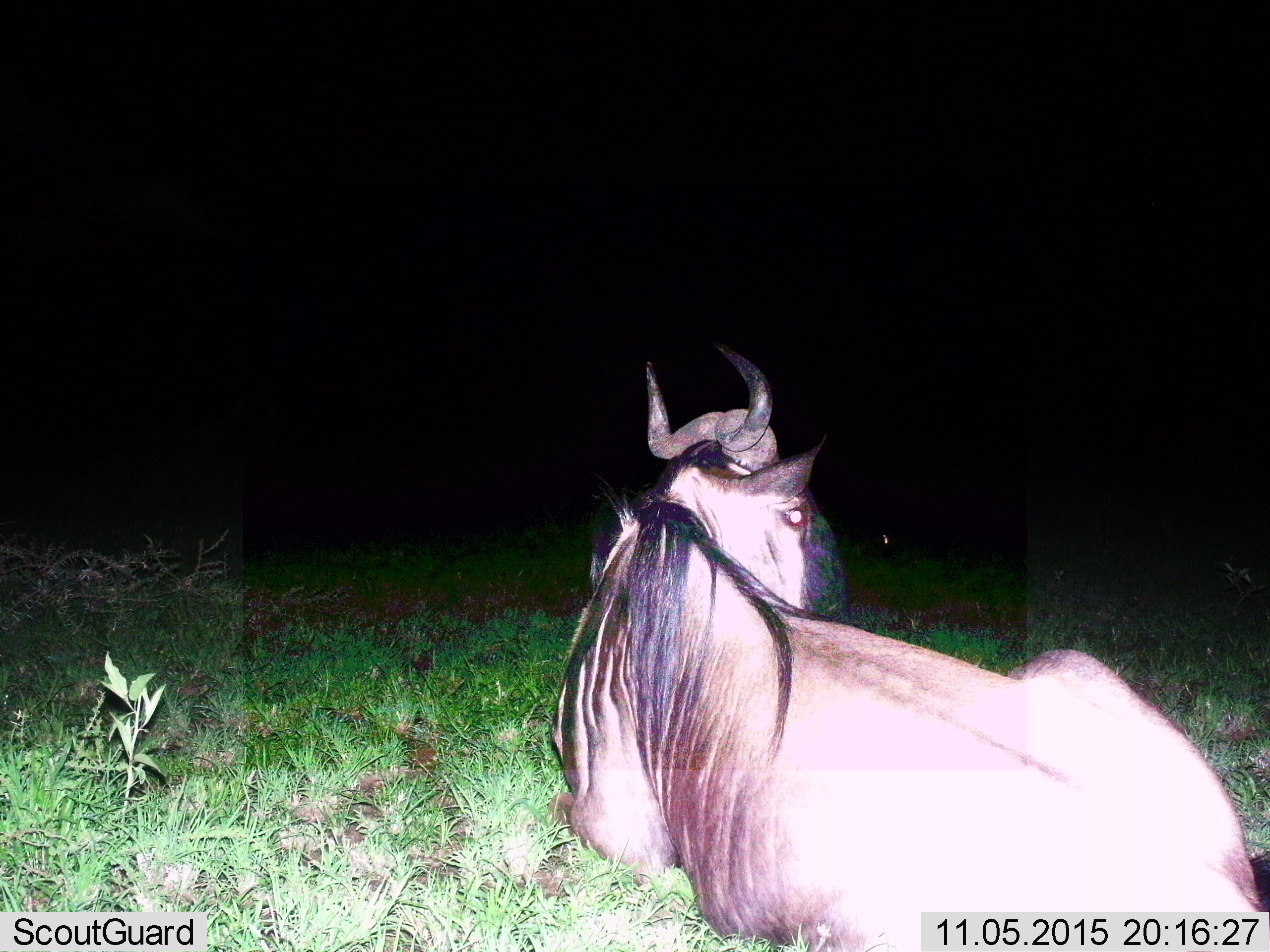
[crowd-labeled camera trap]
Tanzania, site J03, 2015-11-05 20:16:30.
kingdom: Animalia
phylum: Chordata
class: Mammalia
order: Artiodactyla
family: Bovidae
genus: Connochaetes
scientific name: Connochaetes taurinus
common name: blue wildebeest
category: wildebeest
Wildebeest (blue wildebeest) (Connochaetes taurinus), count 1. Behavior (volunteer vote fractions): standing 0%, resting 100%, moving 0%, interacting 0%. Young present (vote fraction): 0%. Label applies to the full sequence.